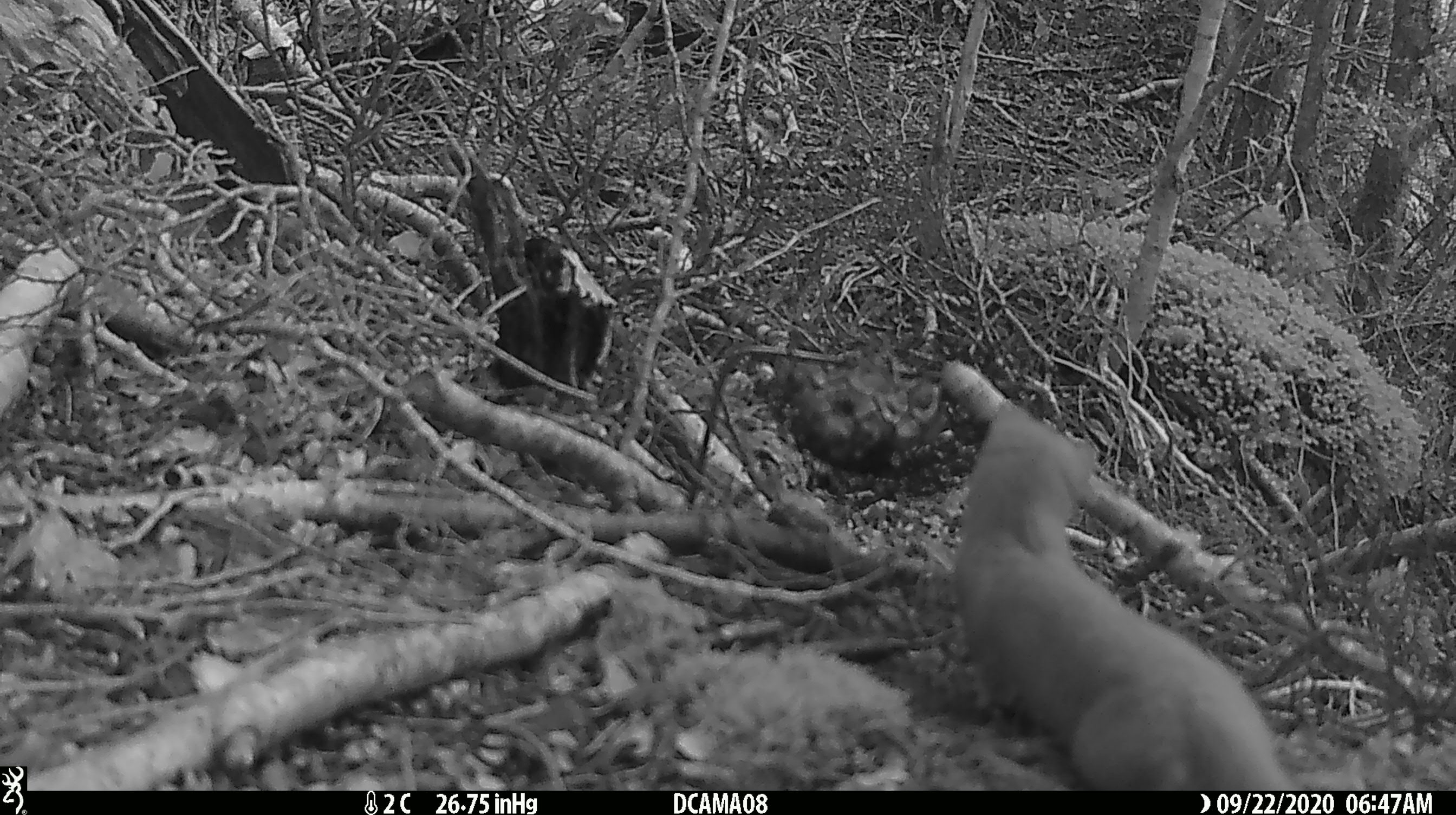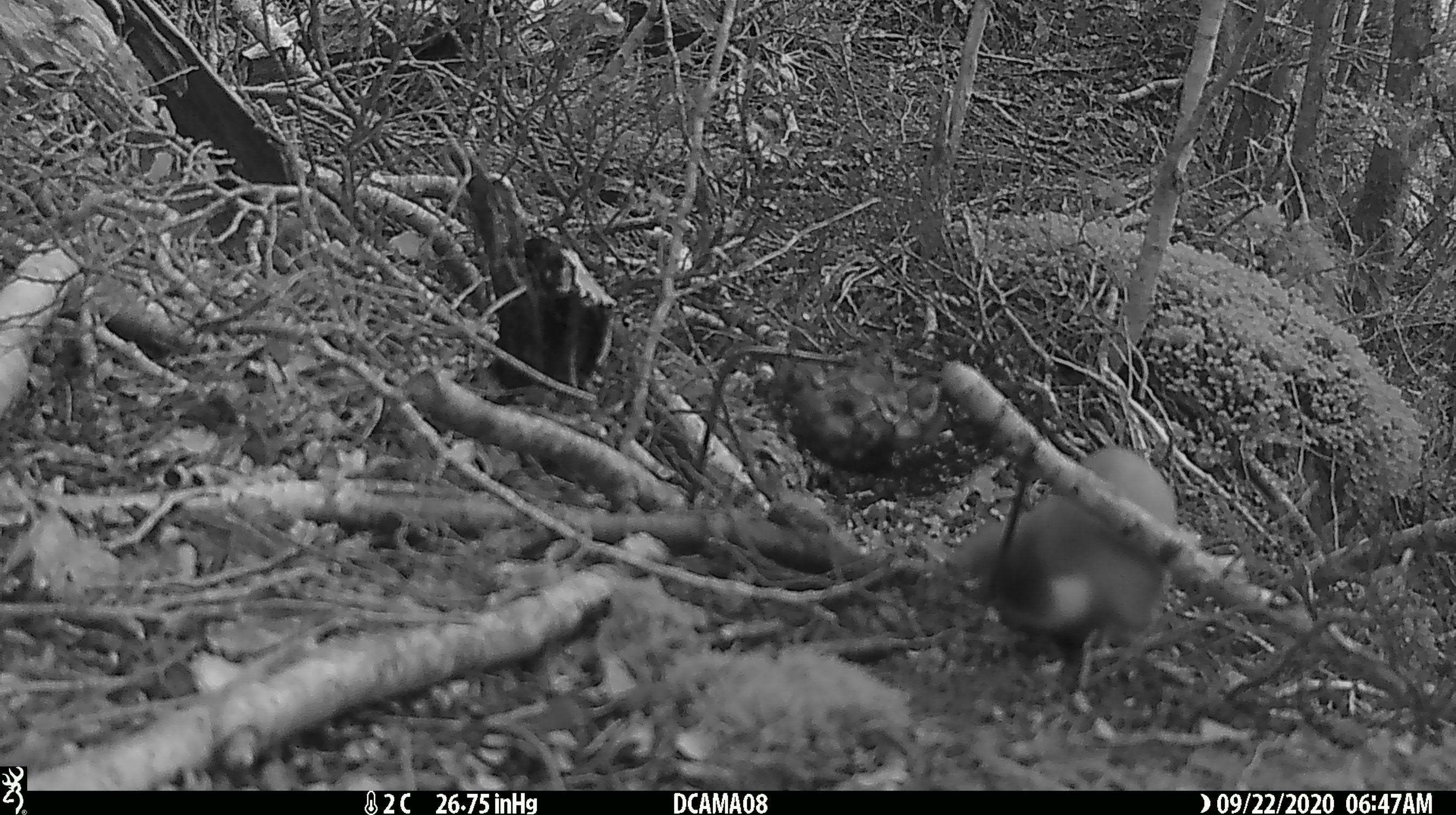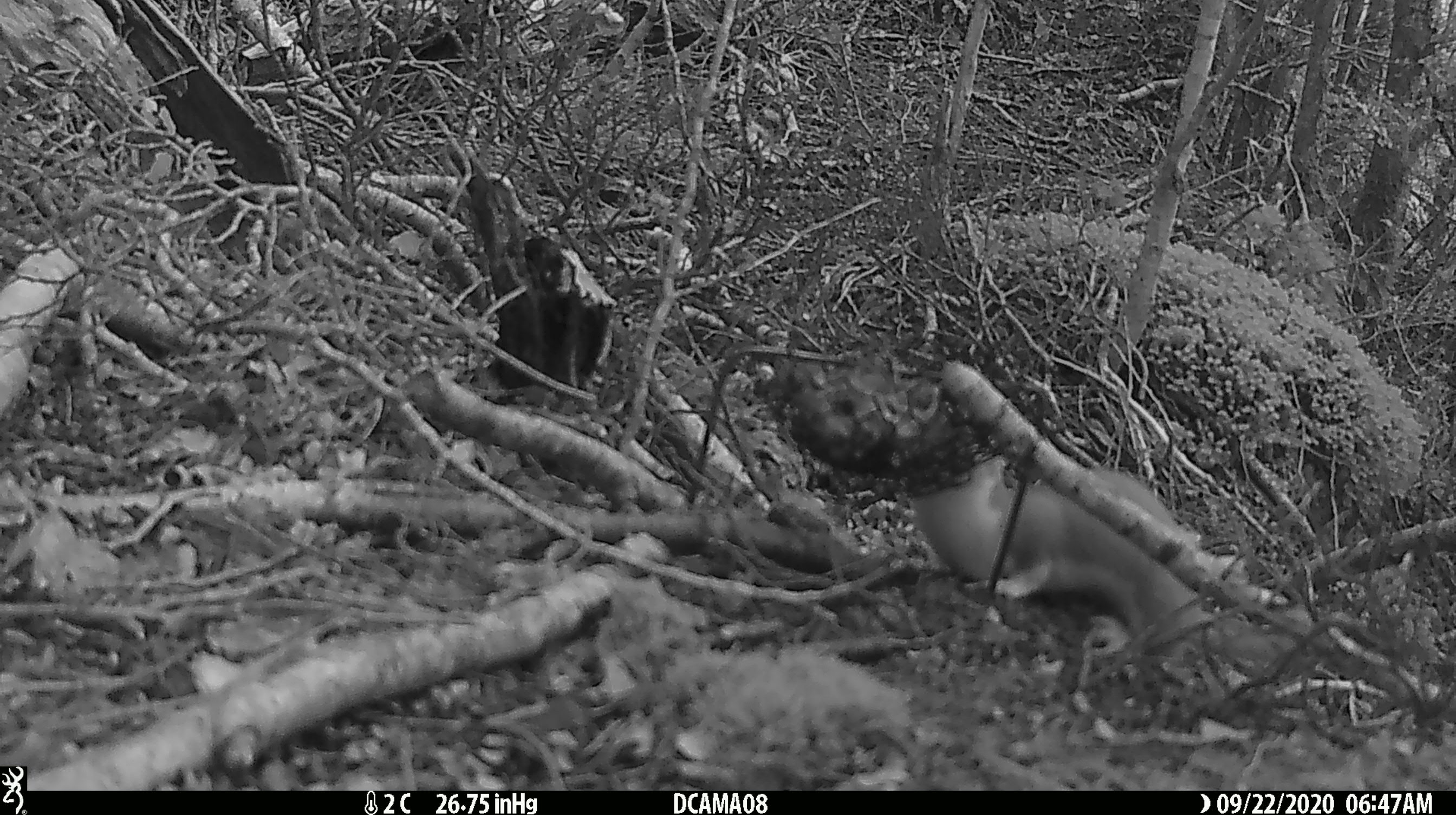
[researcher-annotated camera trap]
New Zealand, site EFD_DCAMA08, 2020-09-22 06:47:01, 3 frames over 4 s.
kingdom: Animalia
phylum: Chordata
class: Mammalia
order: Carnivora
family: Mustelidae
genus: Mustela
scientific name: Mustela erminea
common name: stoat